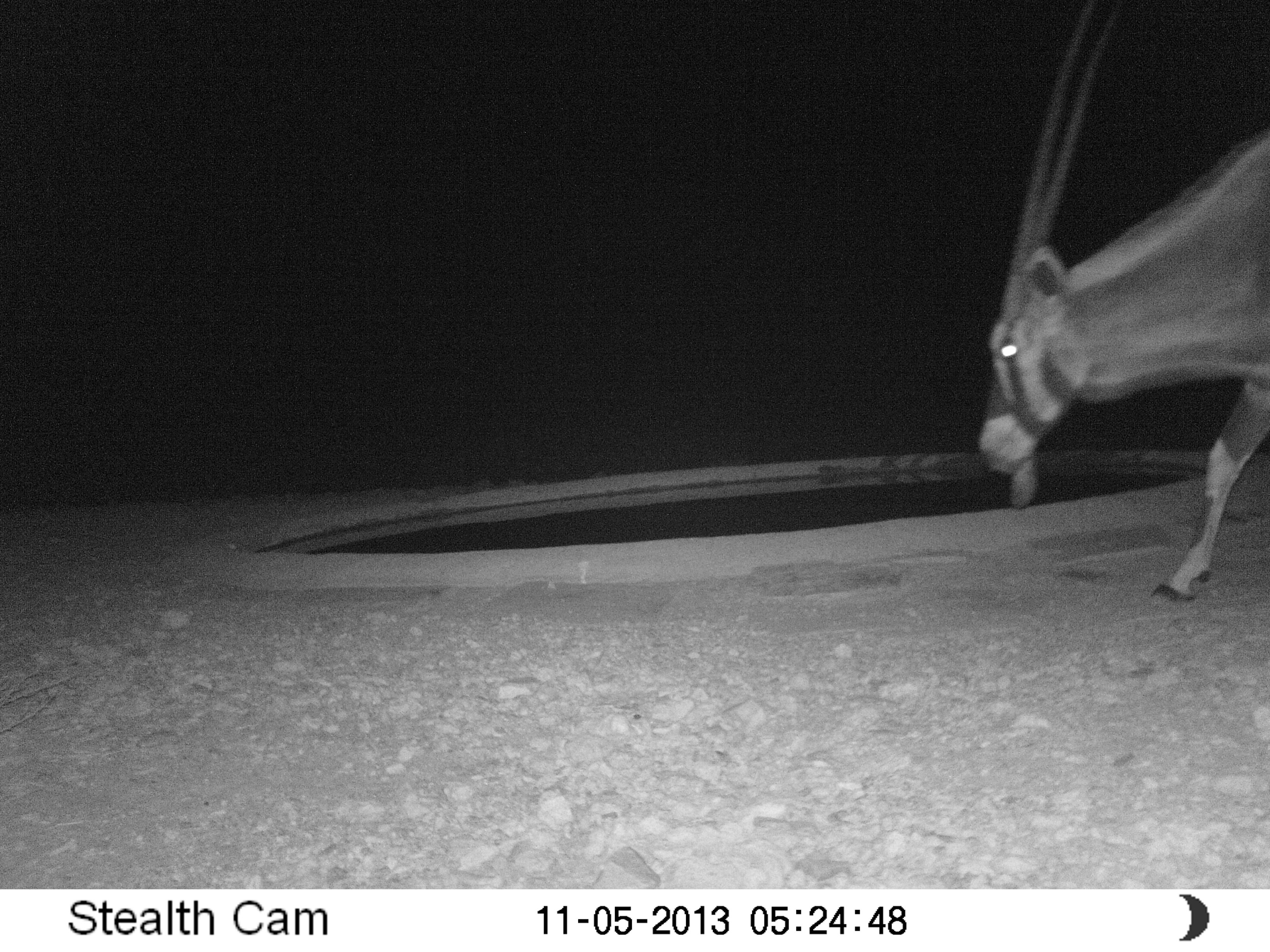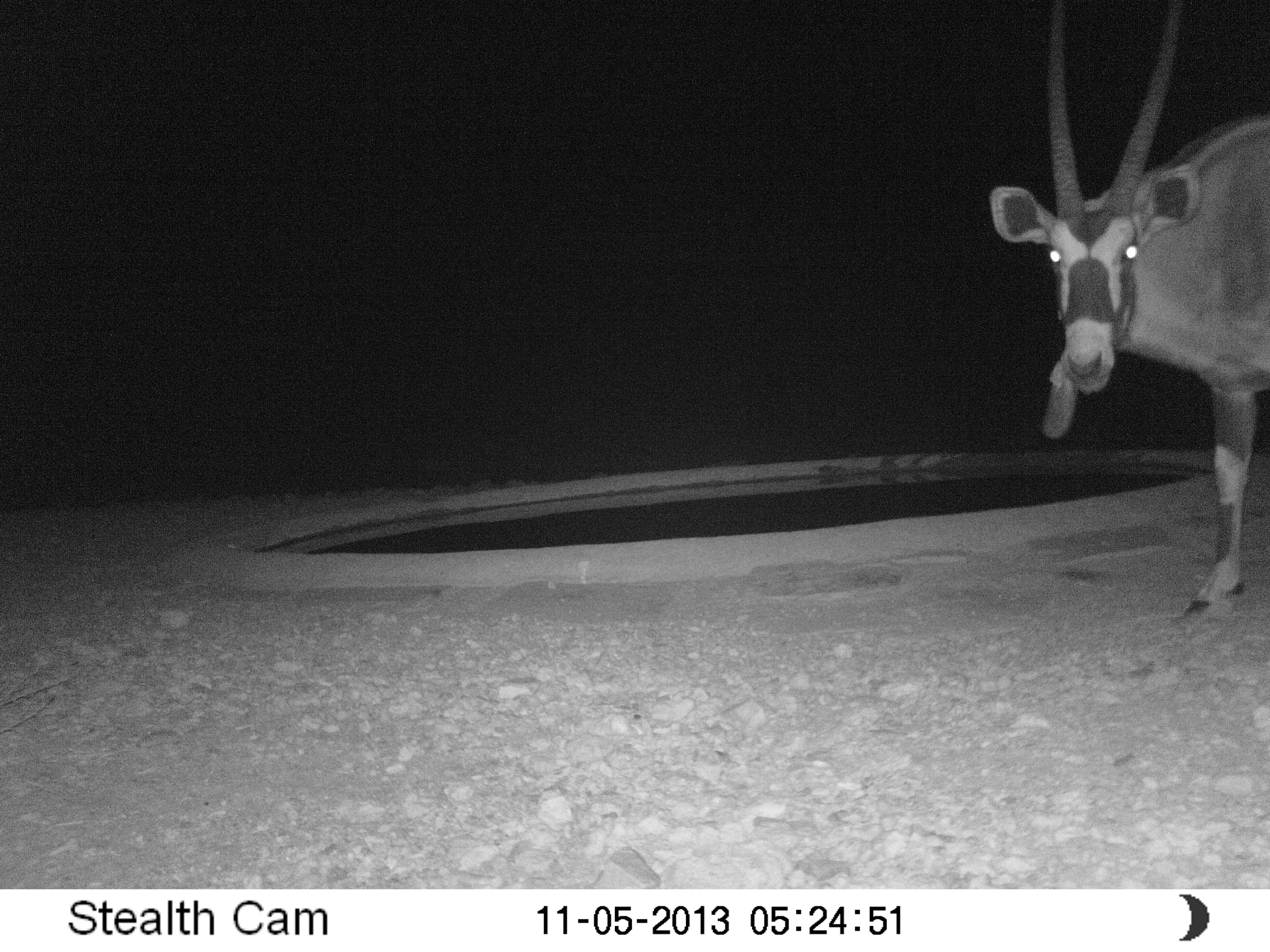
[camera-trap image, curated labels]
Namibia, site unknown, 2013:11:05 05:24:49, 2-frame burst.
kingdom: Animalia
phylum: Chordata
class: Mammalia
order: Artiodactyla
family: Bovidae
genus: Oryx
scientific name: Oryx gazella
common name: gemsbok